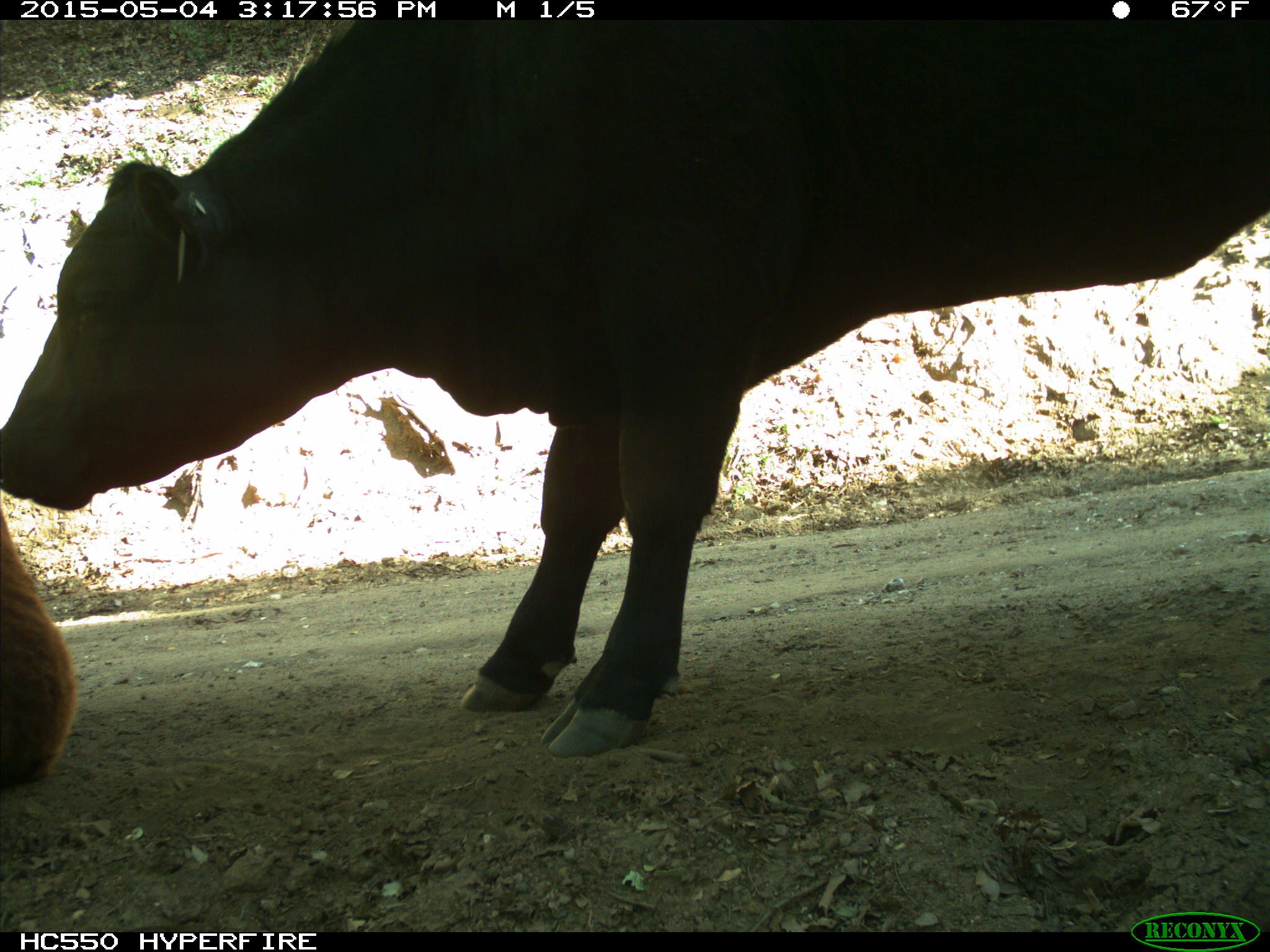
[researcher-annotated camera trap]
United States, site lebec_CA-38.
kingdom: Animalia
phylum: Chordata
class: Mammalia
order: Artiodactyla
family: Bovidae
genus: Bos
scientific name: Bos taurus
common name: domestic cow